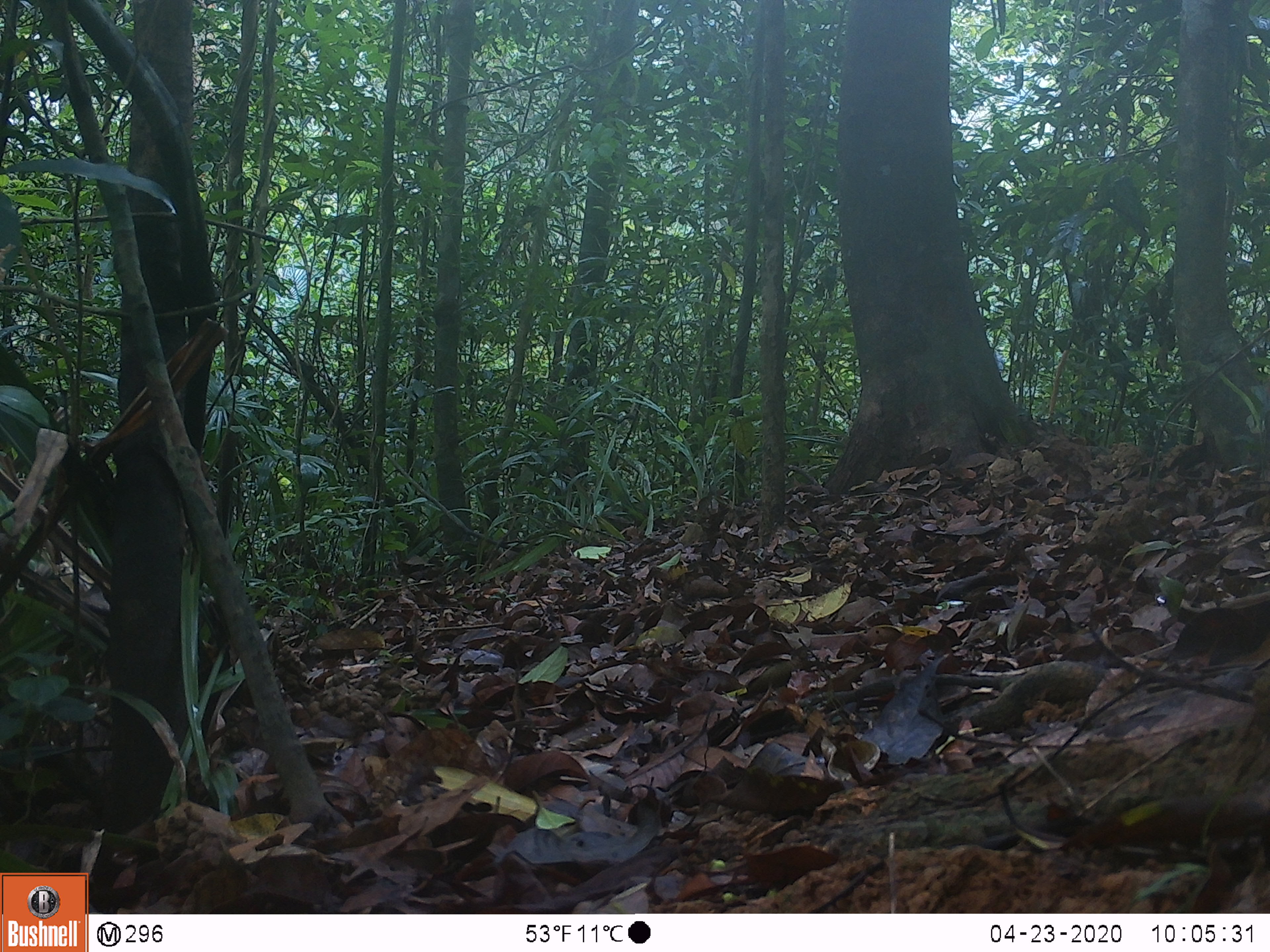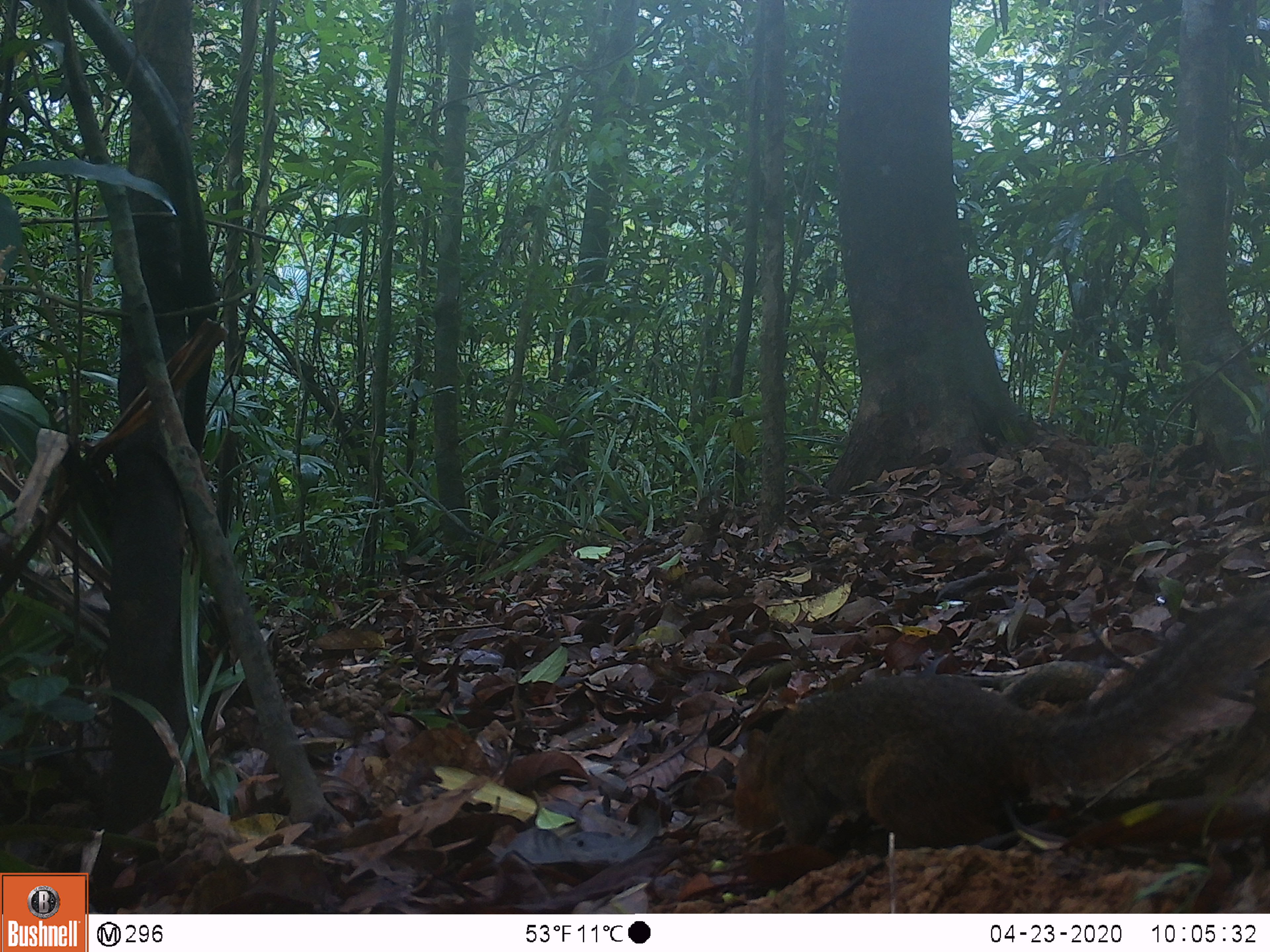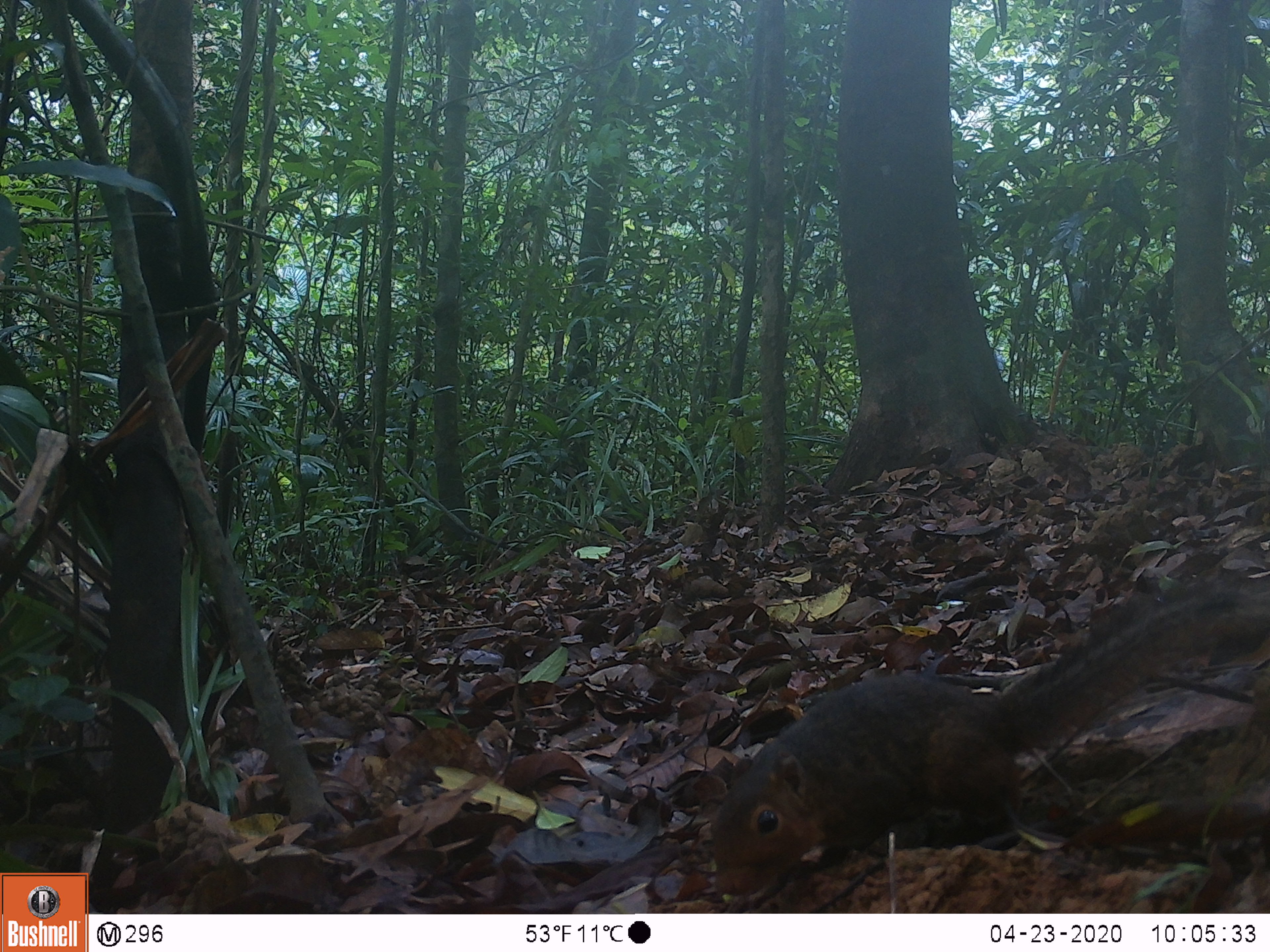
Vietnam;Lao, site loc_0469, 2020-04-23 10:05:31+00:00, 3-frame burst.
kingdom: Animalia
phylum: Chordata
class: Mammalia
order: Rodentia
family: Sciuridae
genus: Dremomys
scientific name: Dremomys rufigenis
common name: red-cheeked squirrel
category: red cheeked squirrel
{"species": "red cheeked squirrel (red-cheeked squirrel) (Dremomys rufigenis)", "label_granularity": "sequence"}